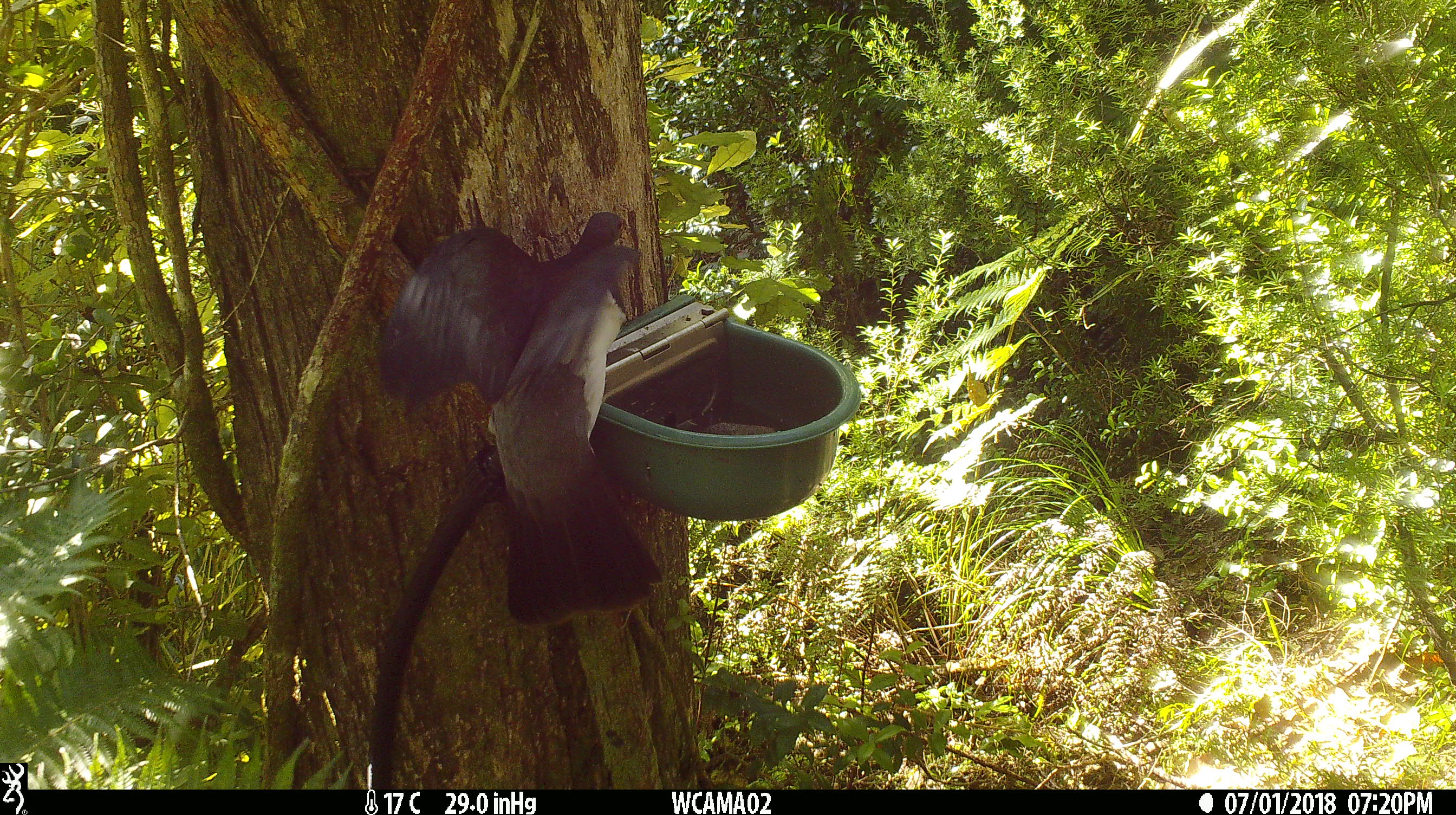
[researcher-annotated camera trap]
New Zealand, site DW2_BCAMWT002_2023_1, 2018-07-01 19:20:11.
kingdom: Animalia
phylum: Chordata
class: Aves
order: Columbiformes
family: Columbidae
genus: Hemiphaga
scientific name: Hemiphaga novaeseelandiae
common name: new zealand pigeon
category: kereru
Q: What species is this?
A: Kereru (new zealand pigeon) (Hemiphaga novaeseelandiae).